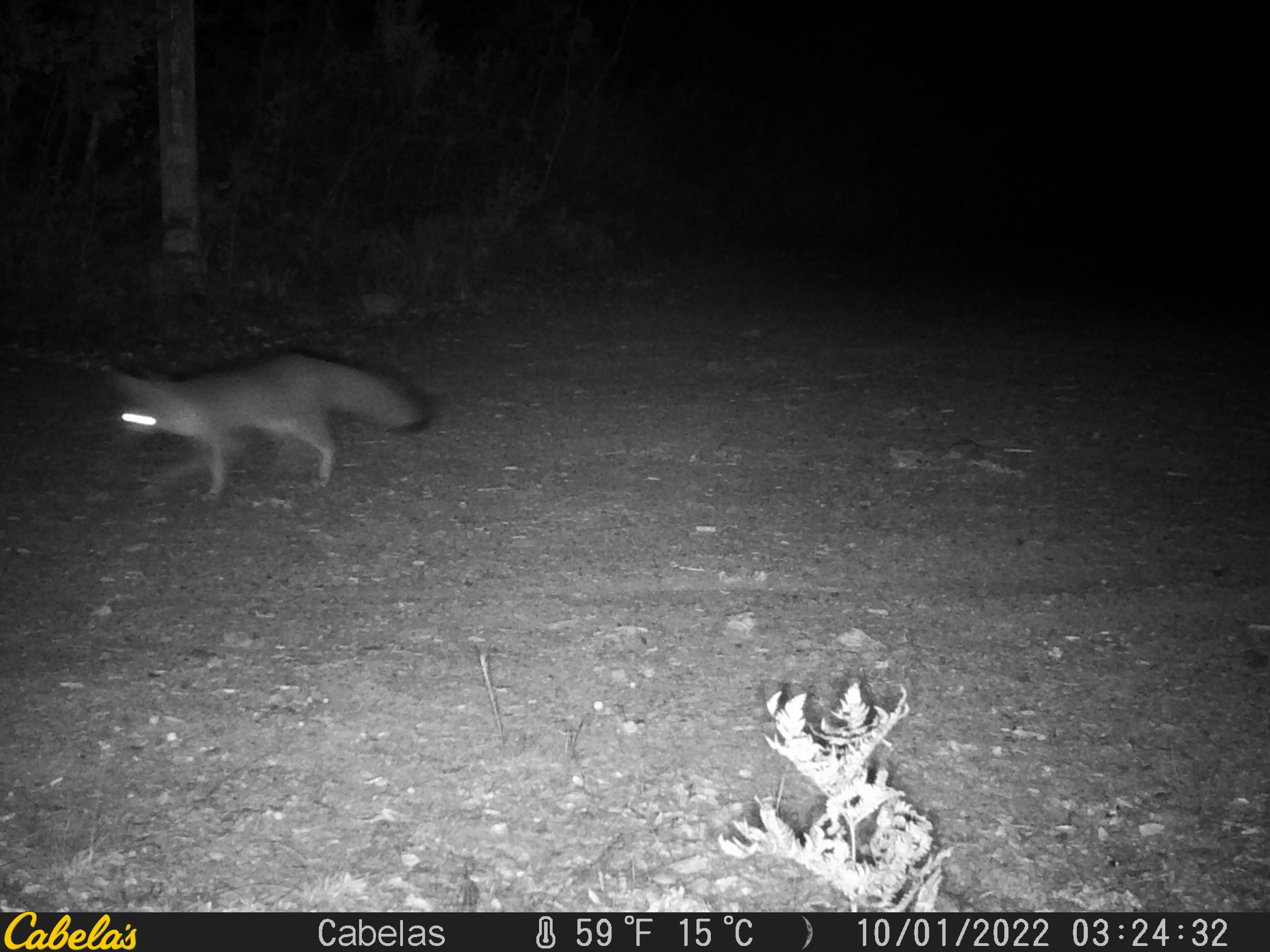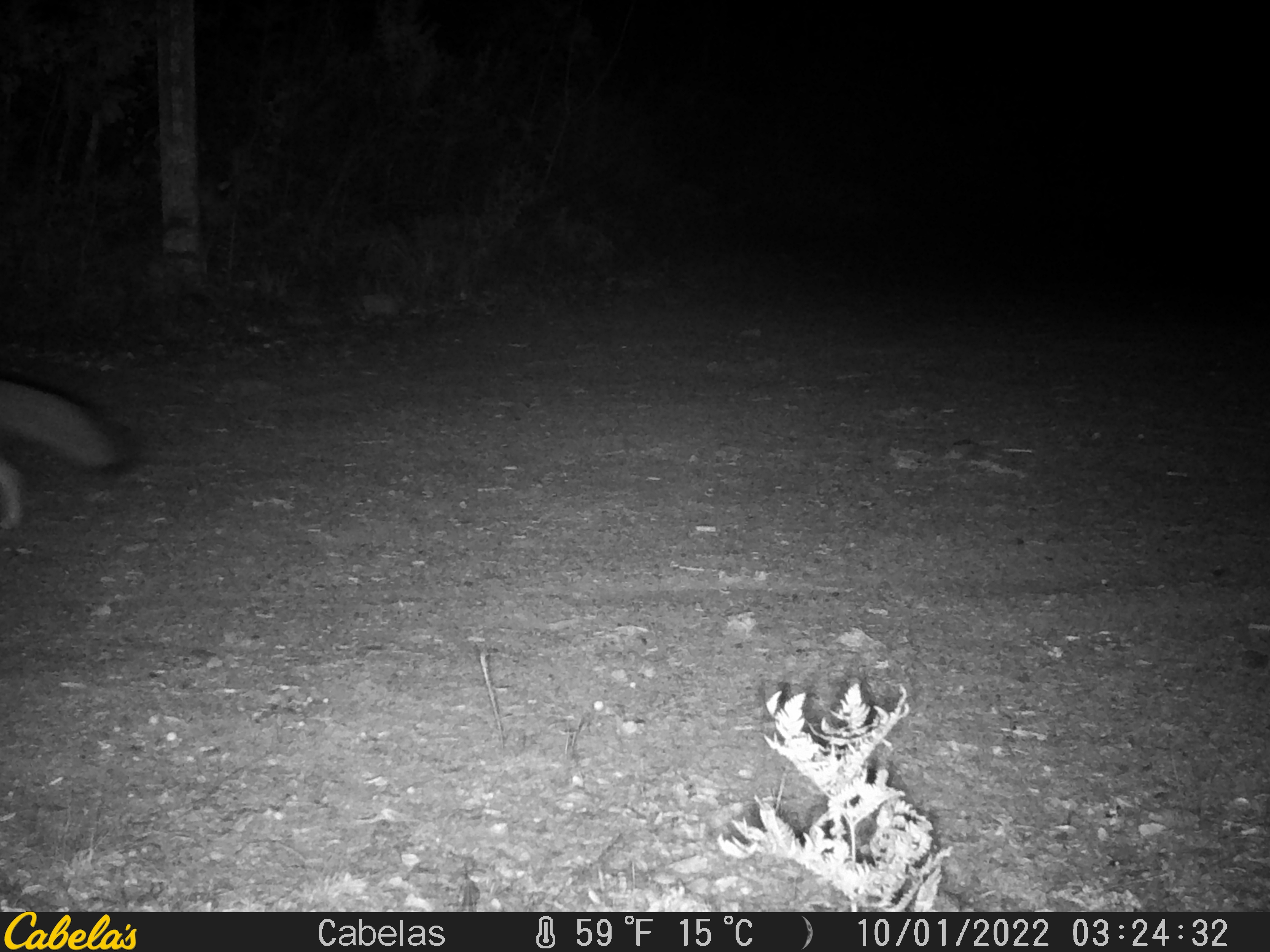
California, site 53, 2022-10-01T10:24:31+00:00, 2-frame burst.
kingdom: Animalia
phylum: Chordata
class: Mammalia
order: Carnivora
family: Canidae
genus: Urocyon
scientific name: Urocyon cinereoargenteus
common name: gray fox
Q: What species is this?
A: Gray fox (Urocyon cinereoargenteus).